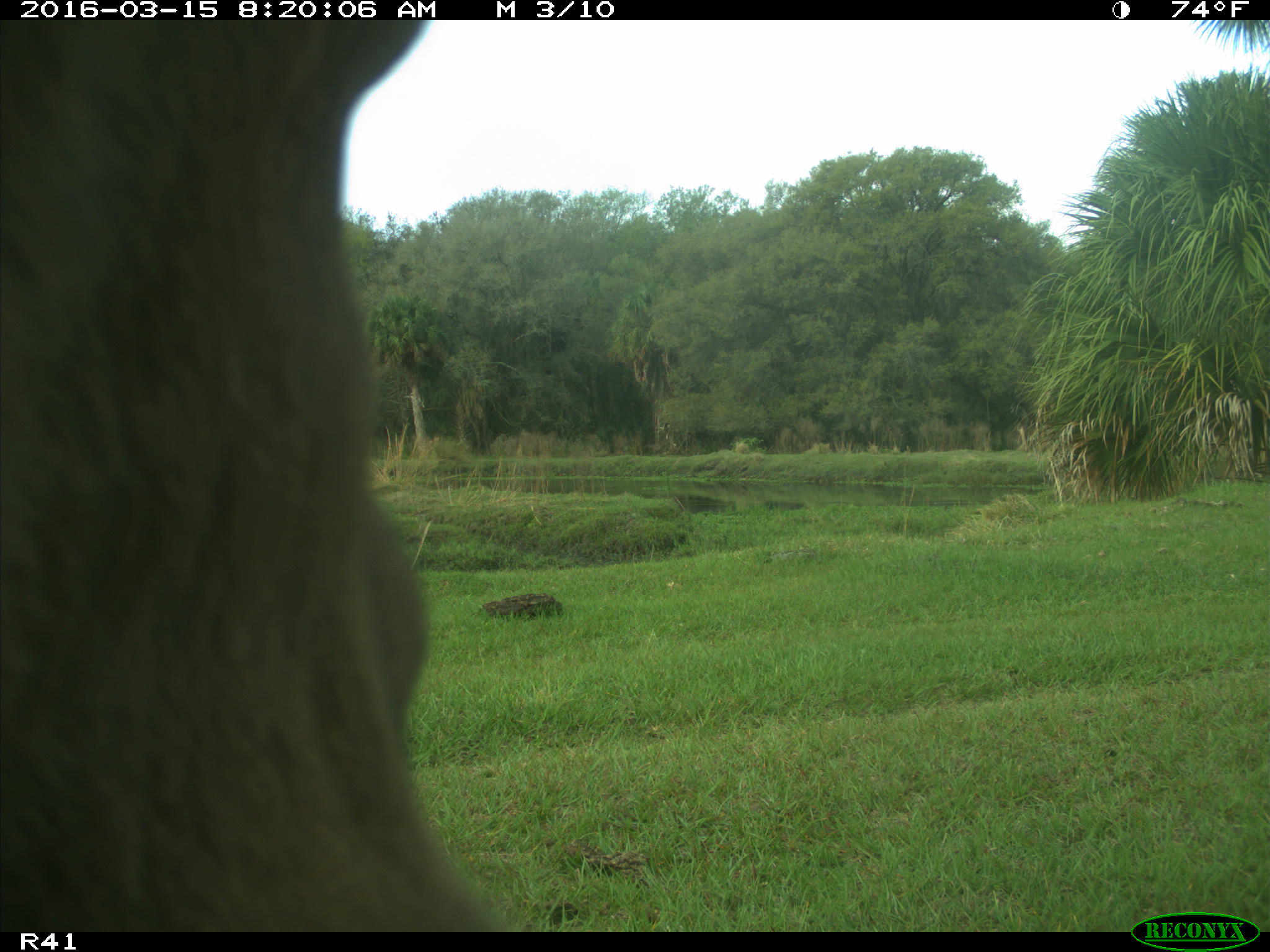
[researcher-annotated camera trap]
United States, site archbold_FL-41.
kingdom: Animalia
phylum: Chordata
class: Mammalia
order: Artiodactyla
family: Bovidae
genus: Bos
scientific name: Bos taurus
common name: domestic cow